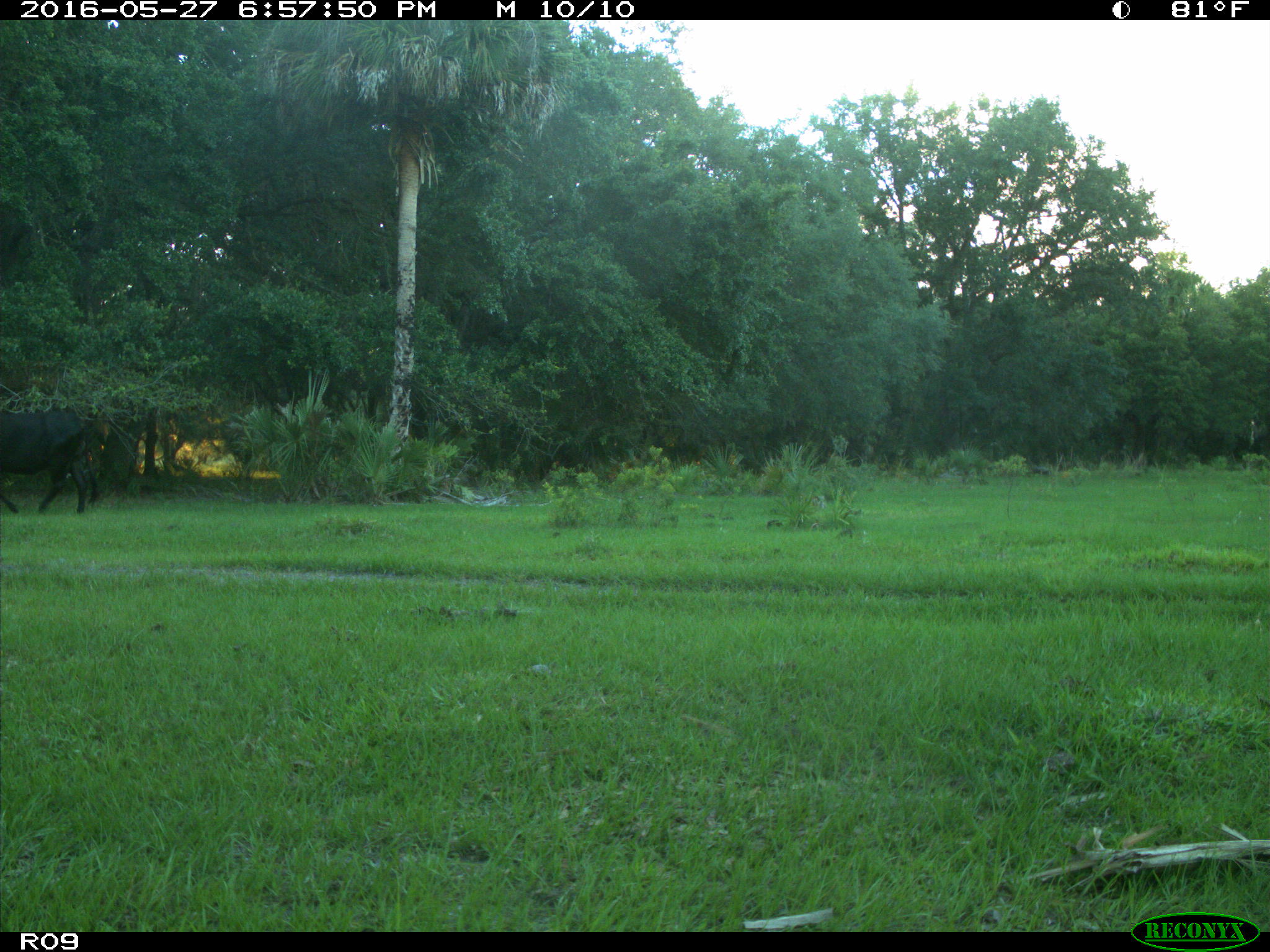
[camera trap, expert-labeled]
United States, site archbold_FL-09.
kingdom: Animalia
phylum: Chordata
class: Mammalia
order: Artiodactyla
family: Bovidae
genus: Bos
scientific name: Bos taurus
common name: domestic cow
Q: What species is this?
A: Bos taurus (domestic cow).